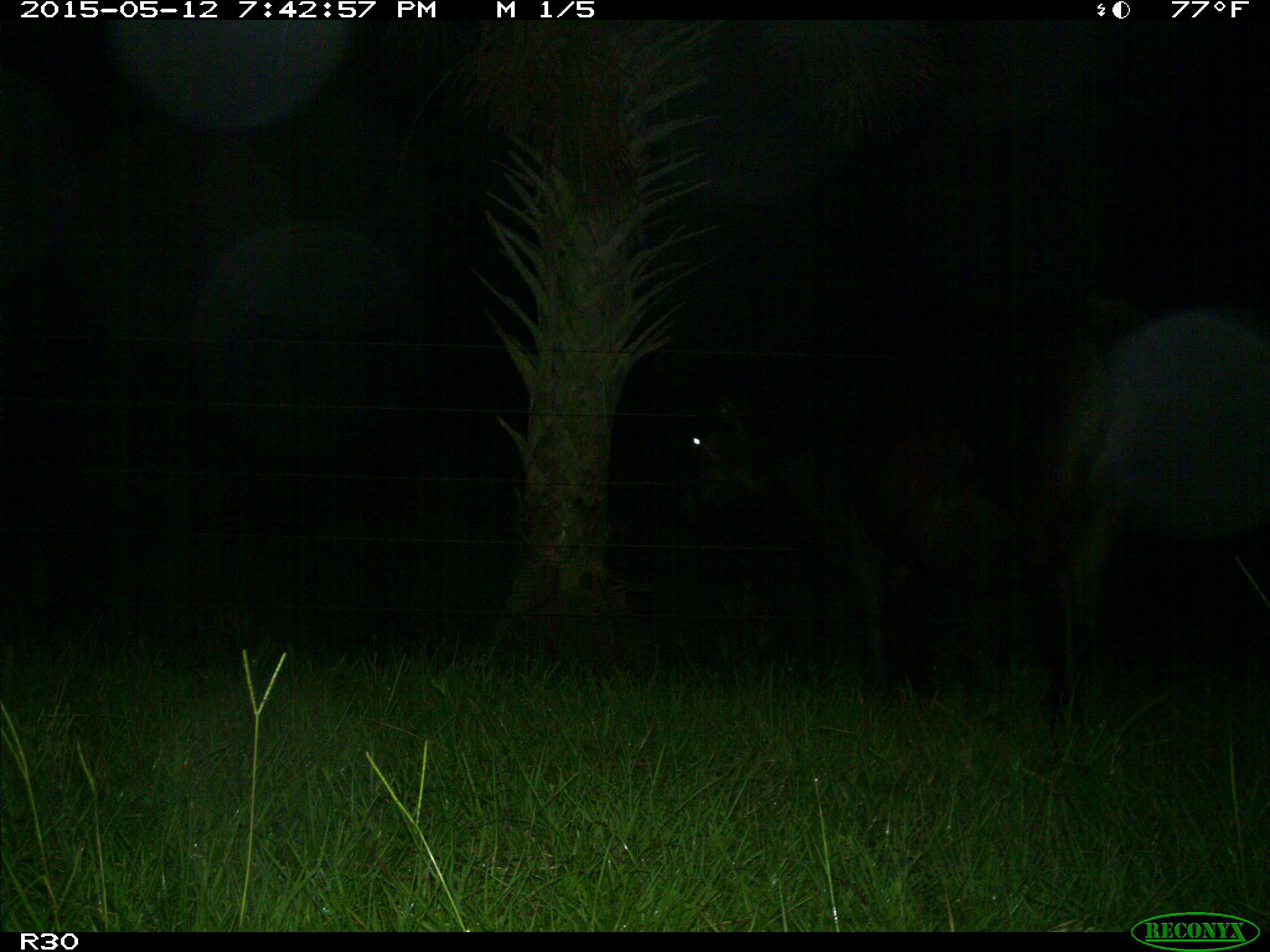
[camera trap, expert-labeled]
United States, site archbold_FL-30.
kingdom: Animalia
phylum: Chordata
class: Mammalia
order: Artiodactyla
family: Bovidae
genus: Bos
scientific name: Bos taurus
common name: domestic cow